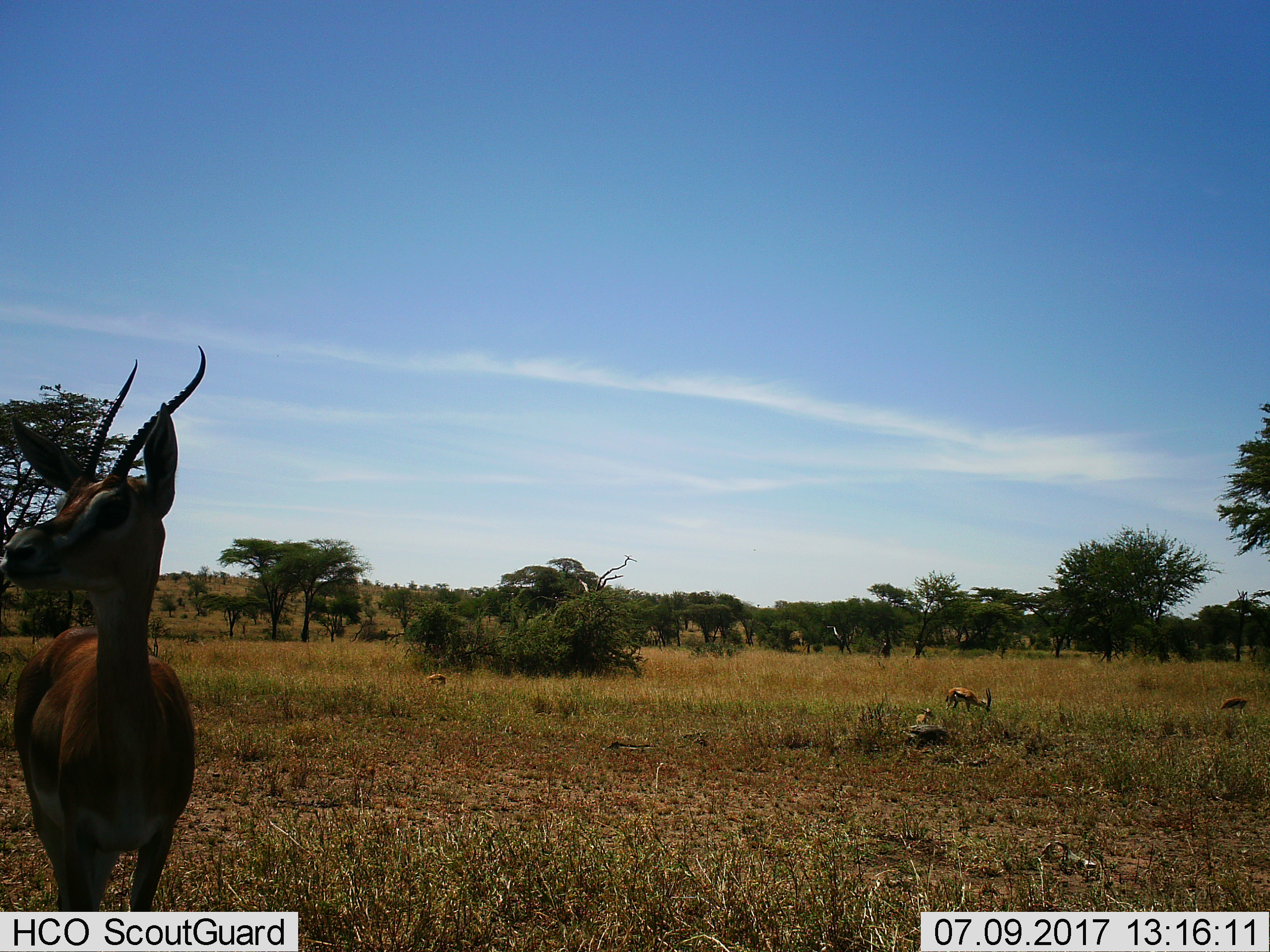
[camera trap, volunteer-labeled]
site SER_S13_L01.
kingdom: Animalia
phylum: Chordata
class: Mammalia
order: Artiodactyla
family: Bovidae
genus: Eudorcas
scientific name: Eudorcas thomsonii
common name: thomson's gazelle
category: gazellethomsons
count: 5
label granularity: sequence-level